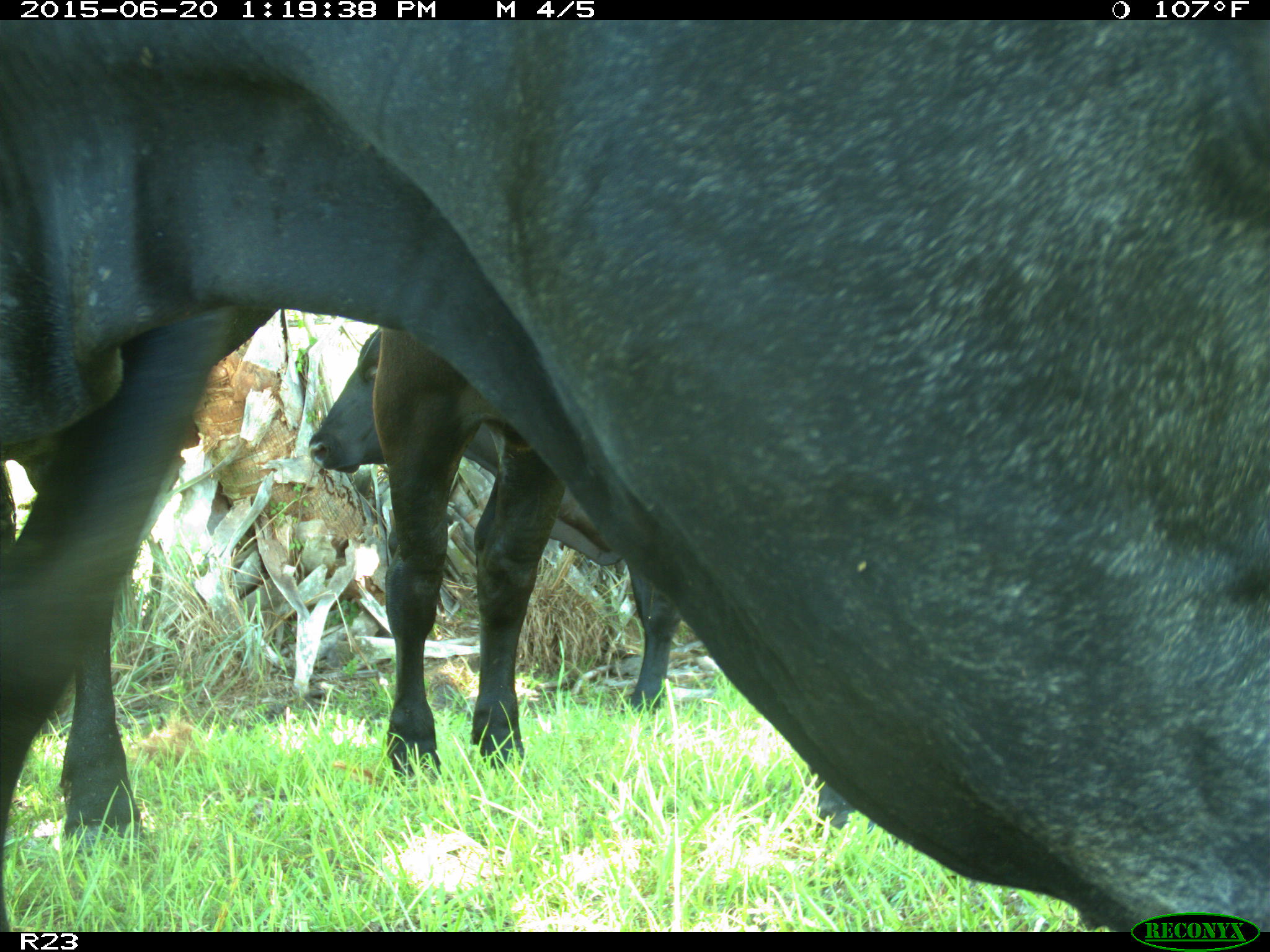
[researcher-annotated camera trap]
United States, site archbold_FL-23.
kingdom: Animalia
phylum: Chordata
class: Mammalia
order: Artiodactyla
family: Bovidae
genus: Bos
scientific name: Bos taurus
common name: domestic cow